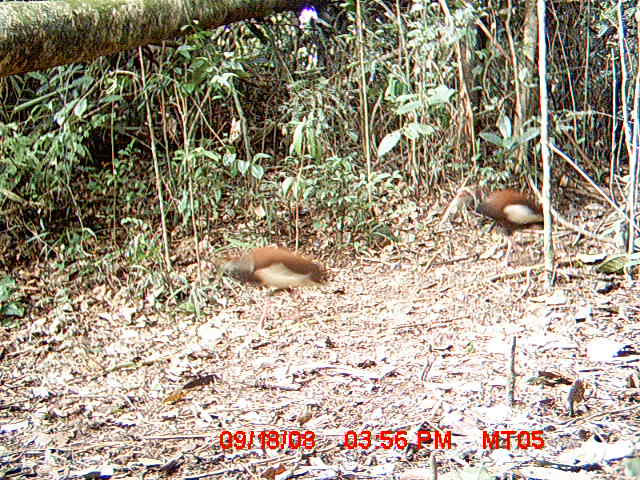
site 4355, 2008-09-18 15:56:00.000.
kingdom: Animalia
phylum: Chordata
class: Aves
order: Cuculiformes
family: Cuculidae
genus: Coua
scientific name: Coua serriana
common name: red-breasted coua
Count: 2.